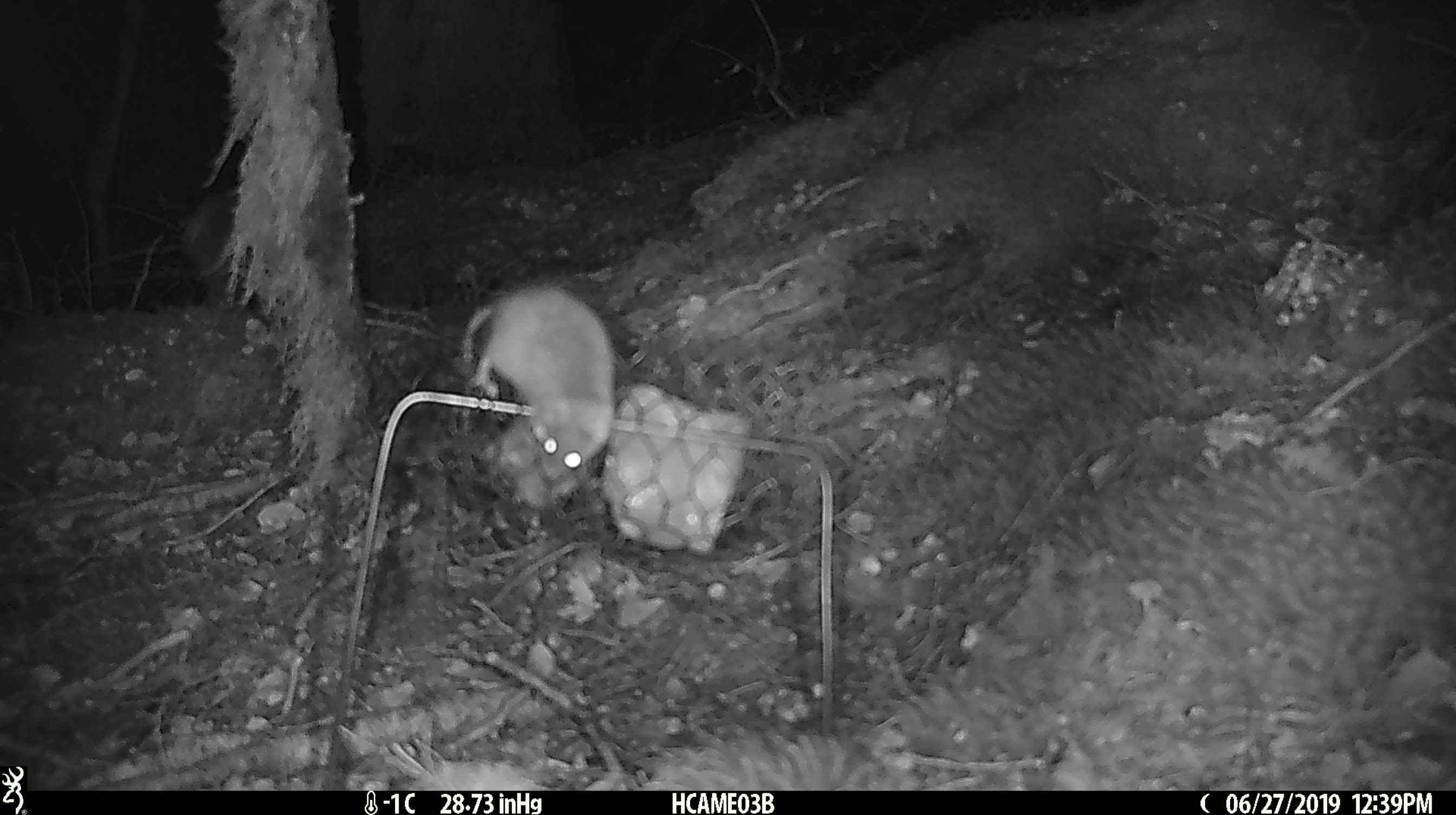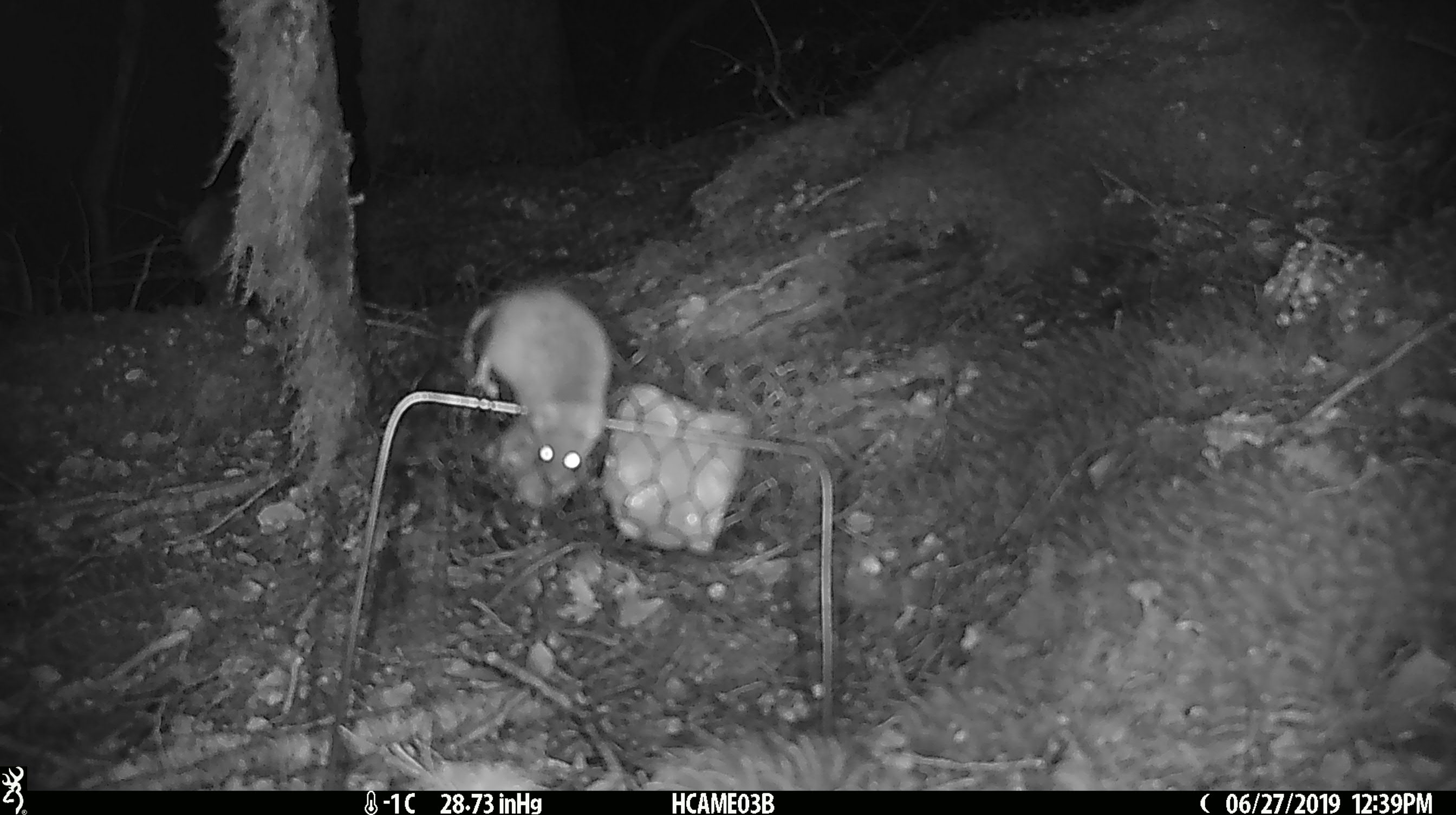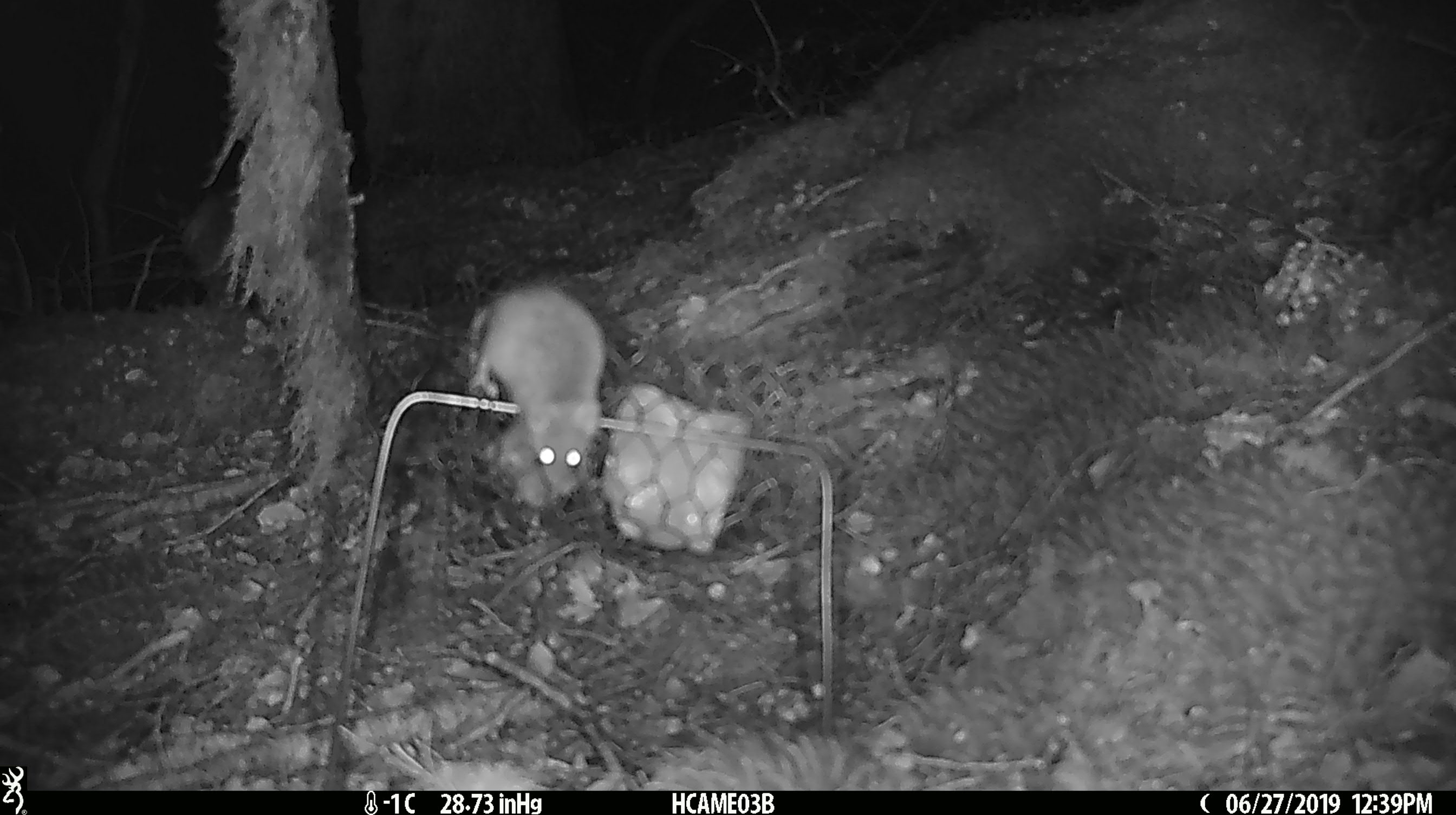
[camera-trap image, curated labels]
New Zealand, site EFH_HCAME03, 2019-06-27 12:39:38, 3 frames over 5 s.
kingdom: Animalia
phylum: Chordata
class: Mammalia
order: Rodentia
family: Muridae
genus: Mus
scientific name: Mus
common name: mouse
Mouse (Mus).